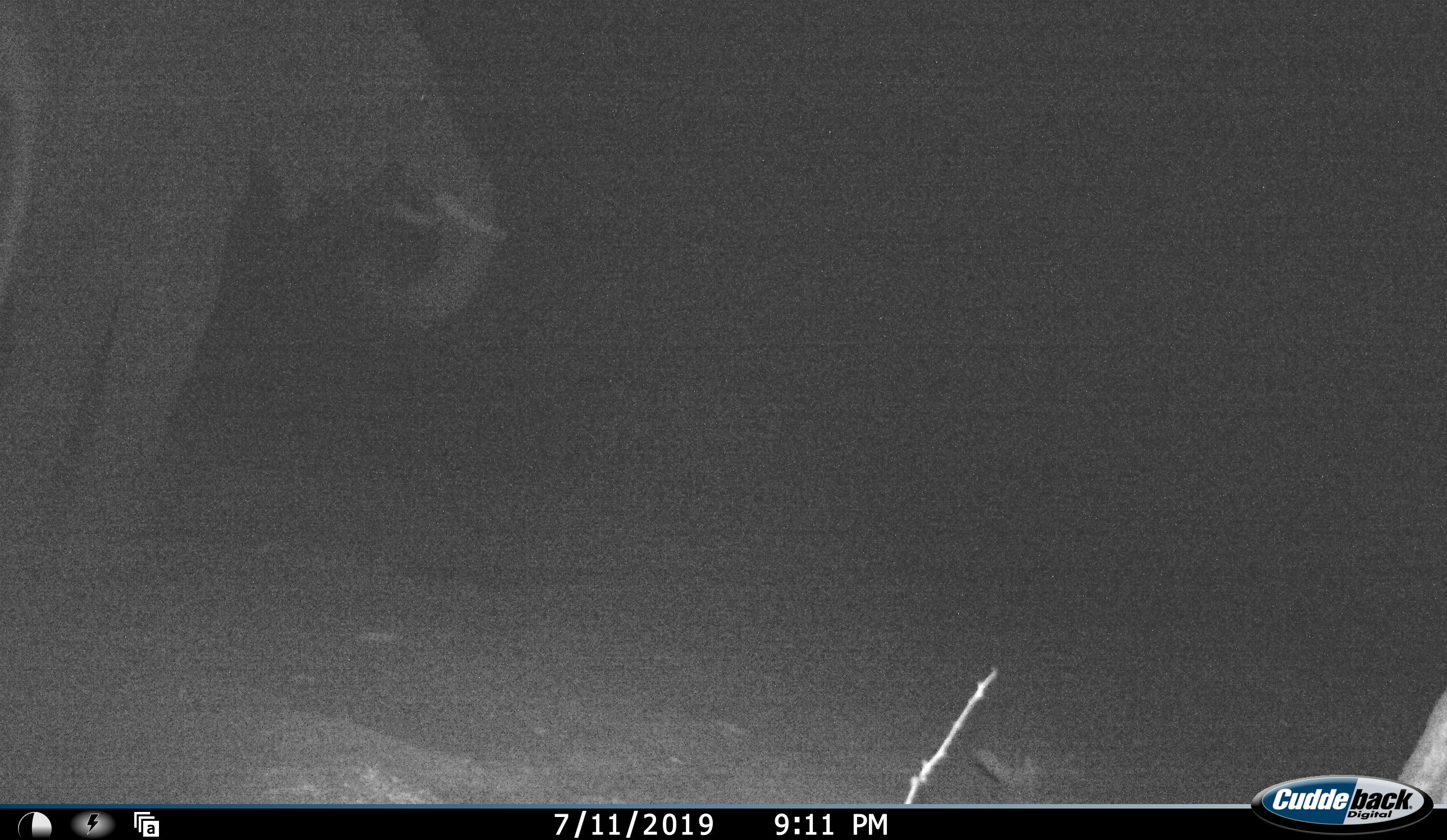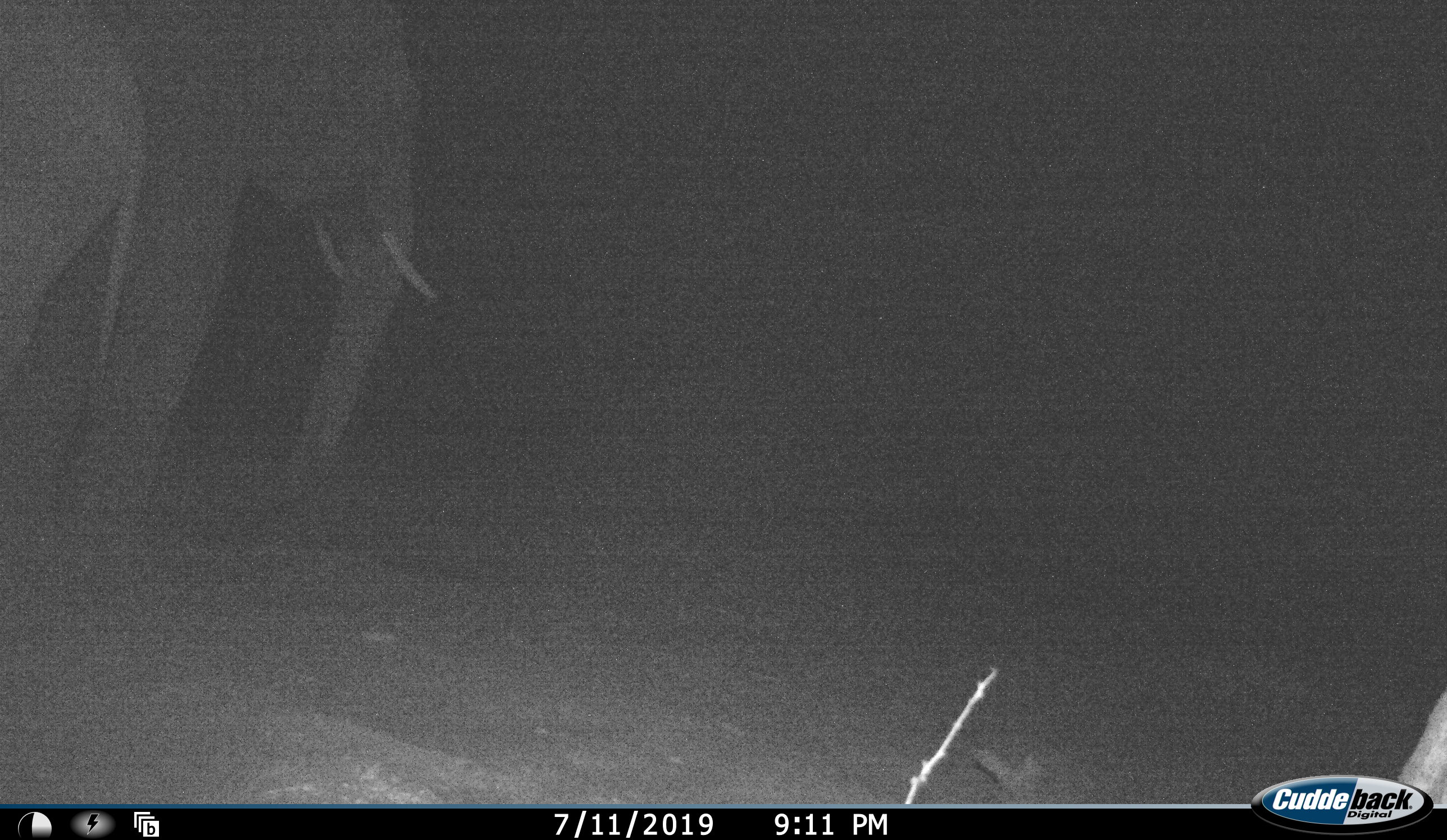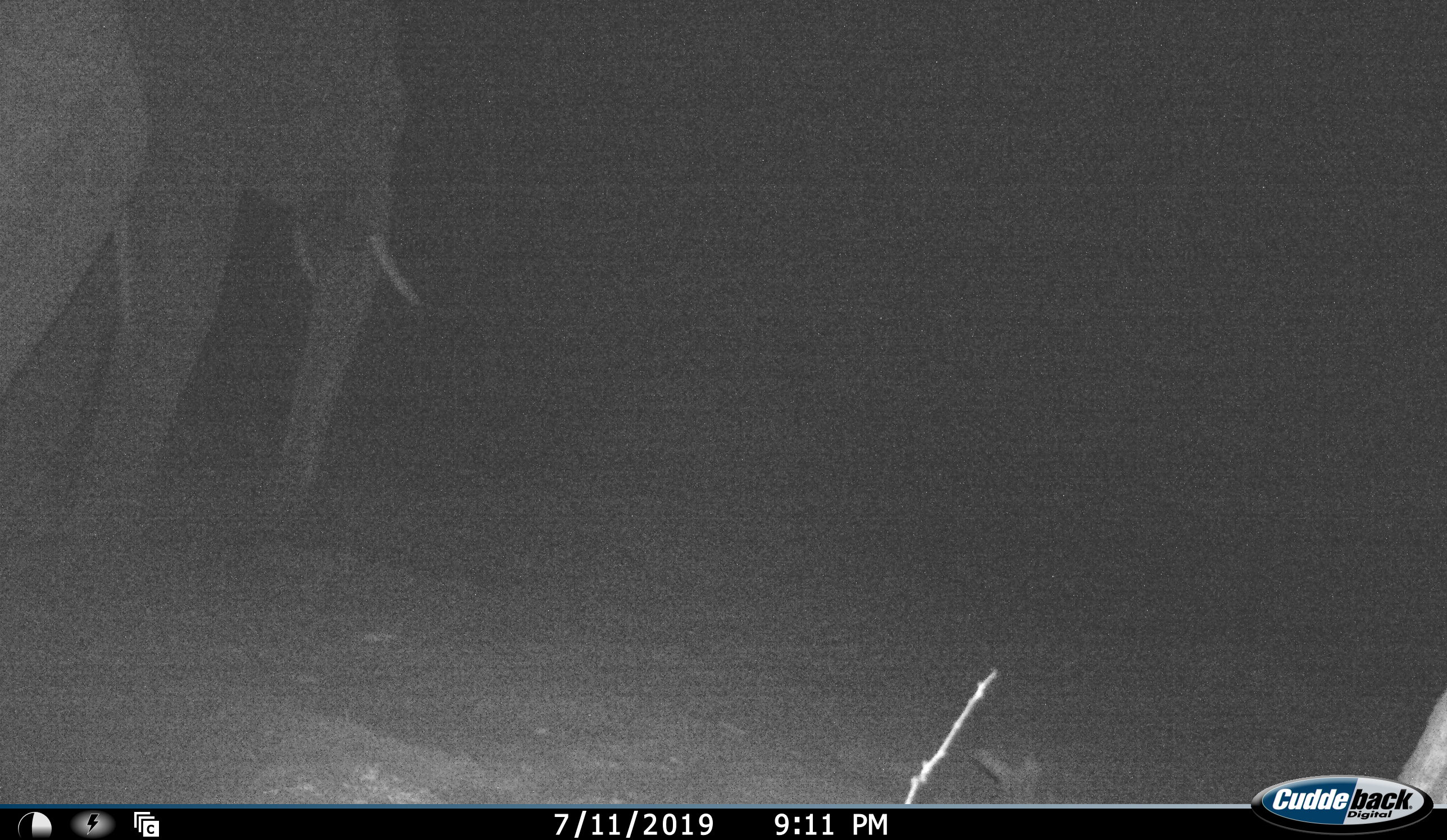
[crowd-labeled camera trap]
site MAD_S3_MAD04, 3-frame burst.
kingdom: Animalia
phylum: Chordata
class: Mammalia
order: Proboscidea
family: Elephantidae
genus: Loxodonta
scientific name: Loxodonta africana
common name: african bush elephant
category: elephant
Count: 2.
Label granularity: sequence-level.